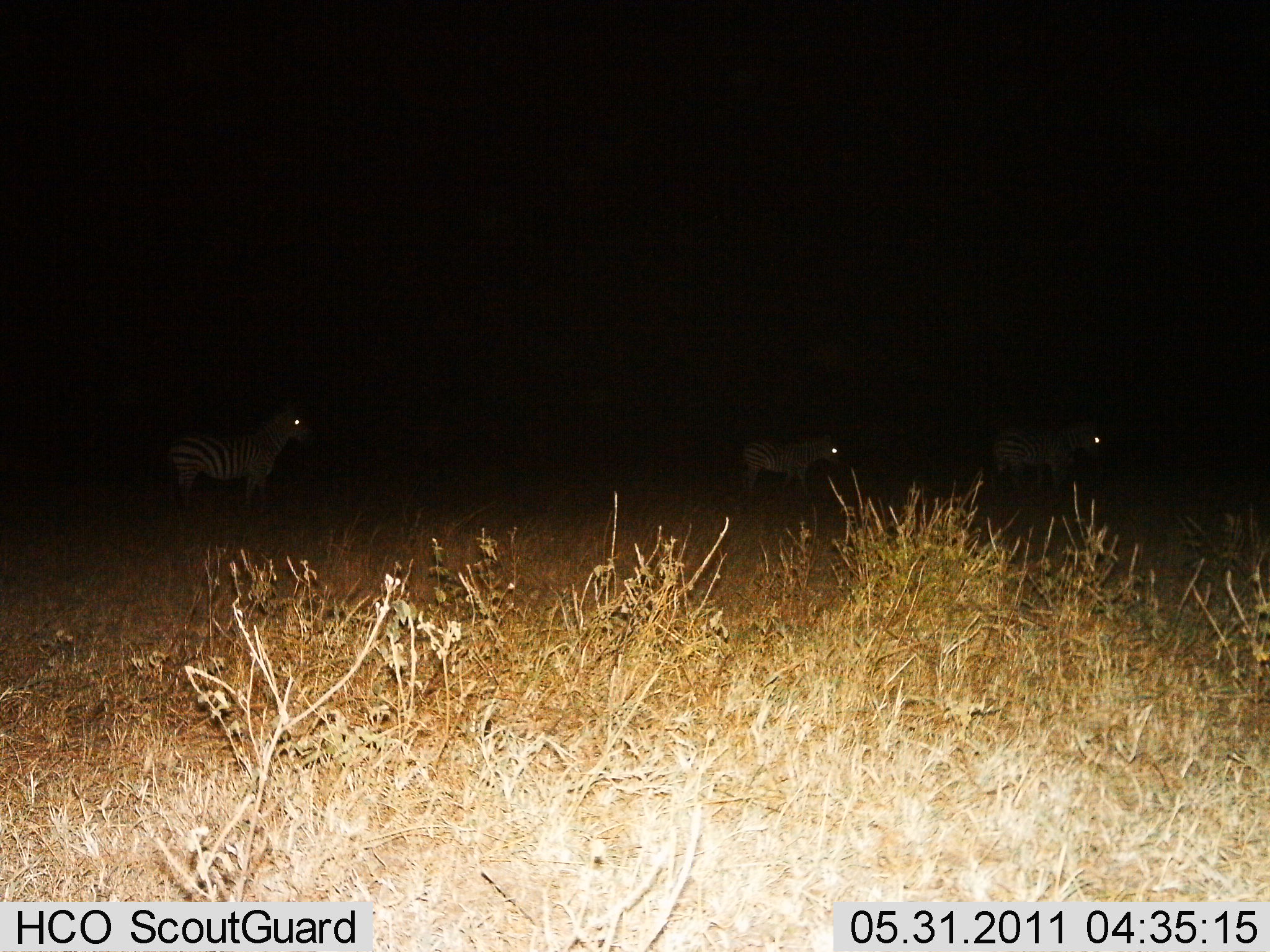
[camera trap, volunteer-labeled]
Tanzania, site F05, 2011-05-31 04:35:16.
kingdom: Animalia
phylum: Chordata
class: Mammalia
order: Perissodactyla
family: Equidae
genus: Equus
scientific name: Equus quagga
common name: plains zebra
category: zebra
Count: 3.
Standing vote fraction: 70%.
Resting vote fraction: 0%.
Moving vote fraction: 30%.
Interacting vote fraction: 0%.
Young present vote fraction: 10%.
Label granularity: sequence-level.